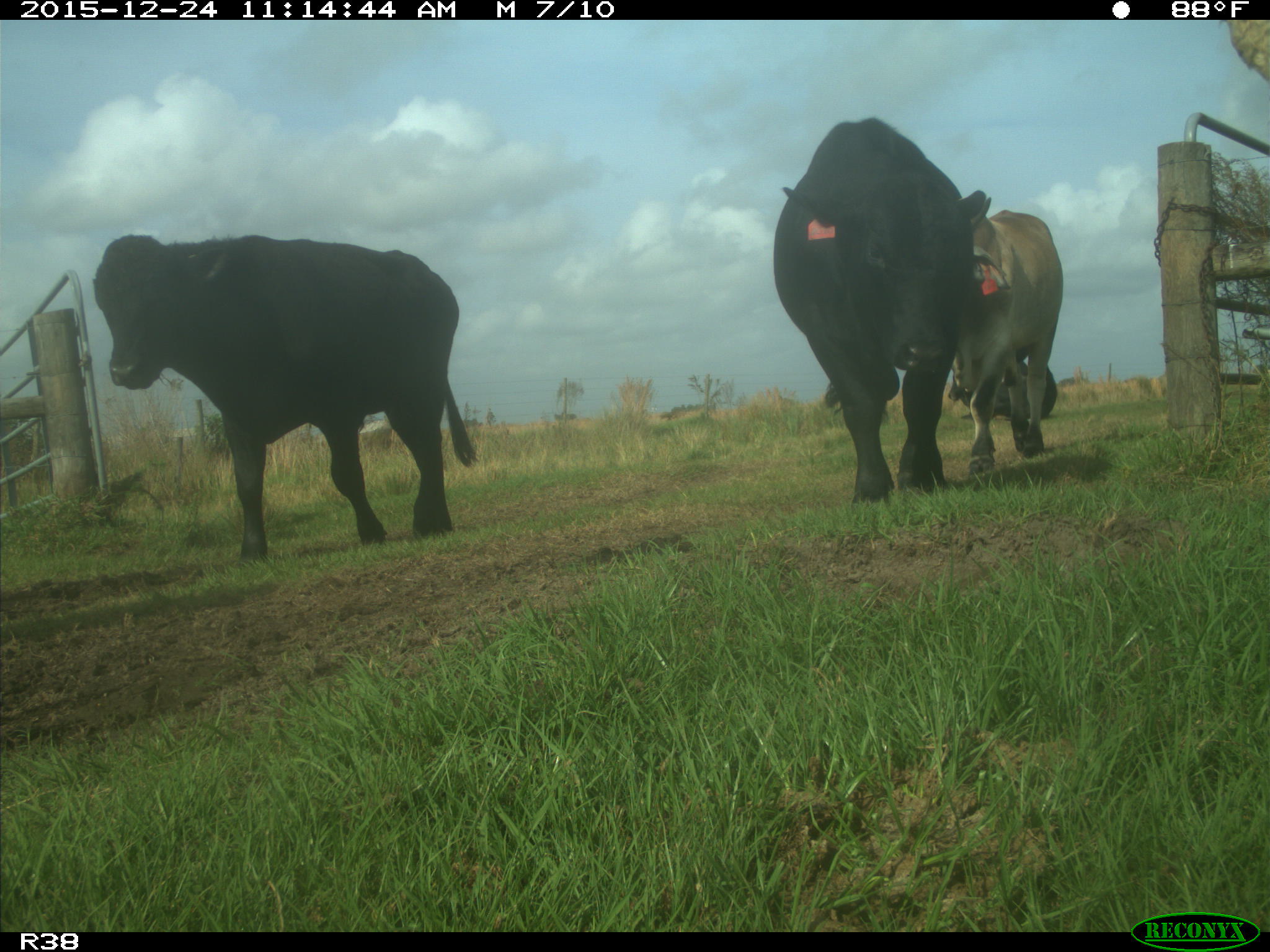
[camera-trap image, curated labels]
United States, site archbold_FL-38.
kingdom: Animalia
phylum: Chordata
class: Mammalia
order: Artiodactyla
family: Bovidae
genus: Bos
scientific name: Bos taurus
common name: domestic cow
Bos taurus (domestic cow).